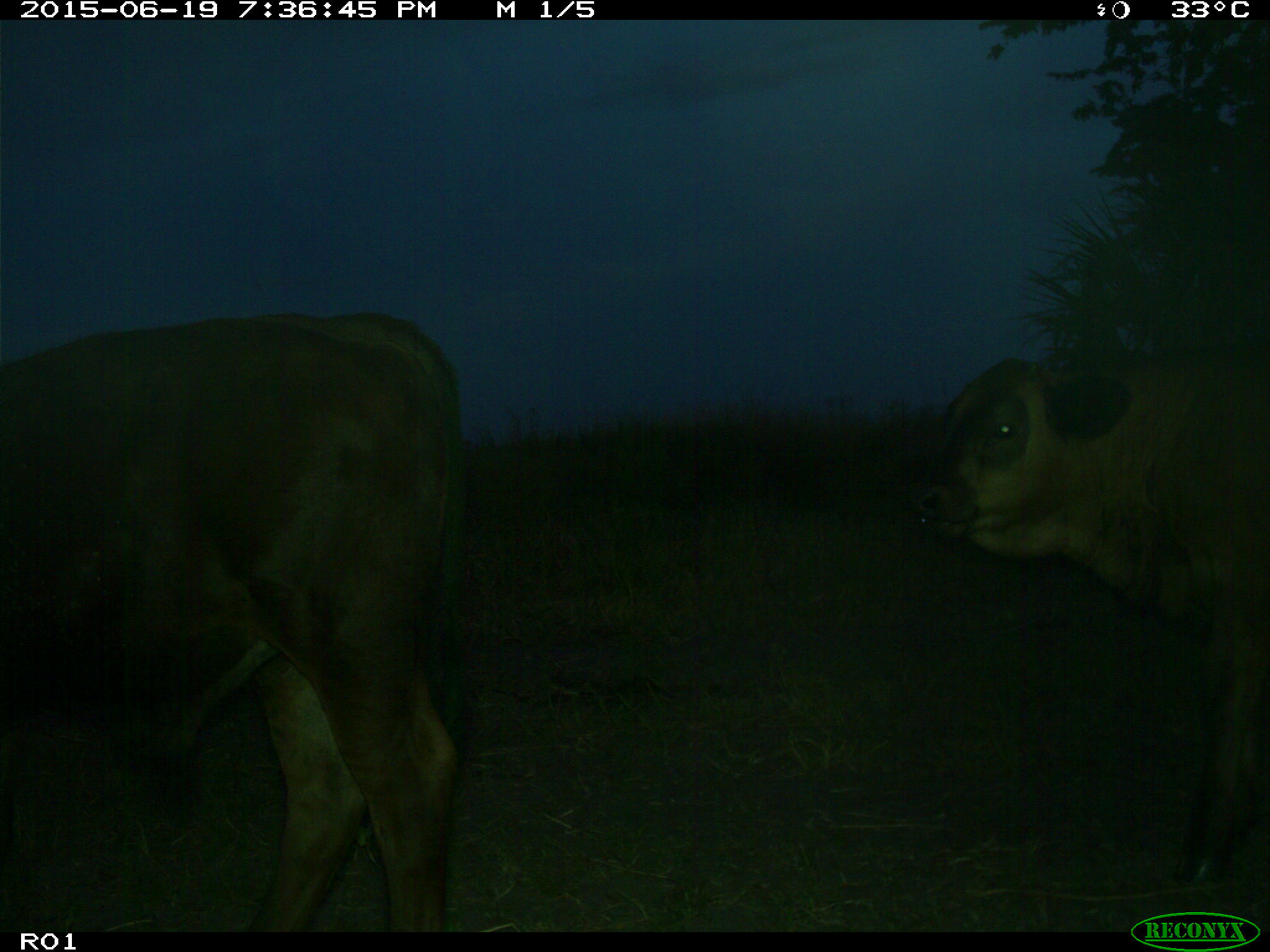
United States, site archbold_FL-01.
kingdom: Animalia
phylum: Chordata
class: Mammalia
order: Artiodactyla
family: Bovidae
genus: Bos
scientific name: Bos taurus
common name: domestic cow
Bos taurus (domestic cow).